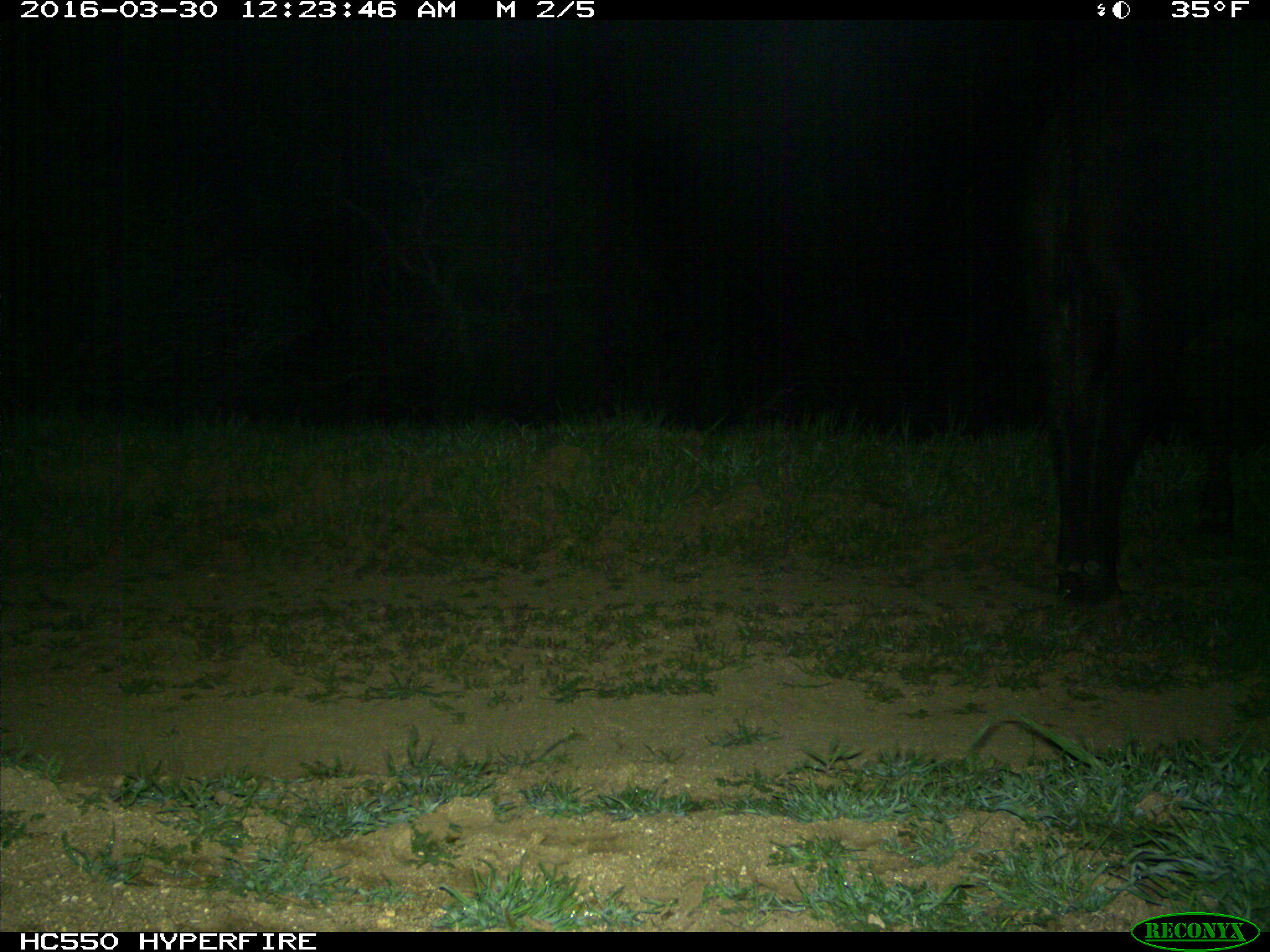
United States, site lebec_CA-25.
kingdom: Animalia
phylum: Chordata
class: Mammalia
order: Artiodactyla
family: Bovidae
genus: Bos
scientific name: Bos taurus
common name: domestic cow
Bos taurus (domestic cow).